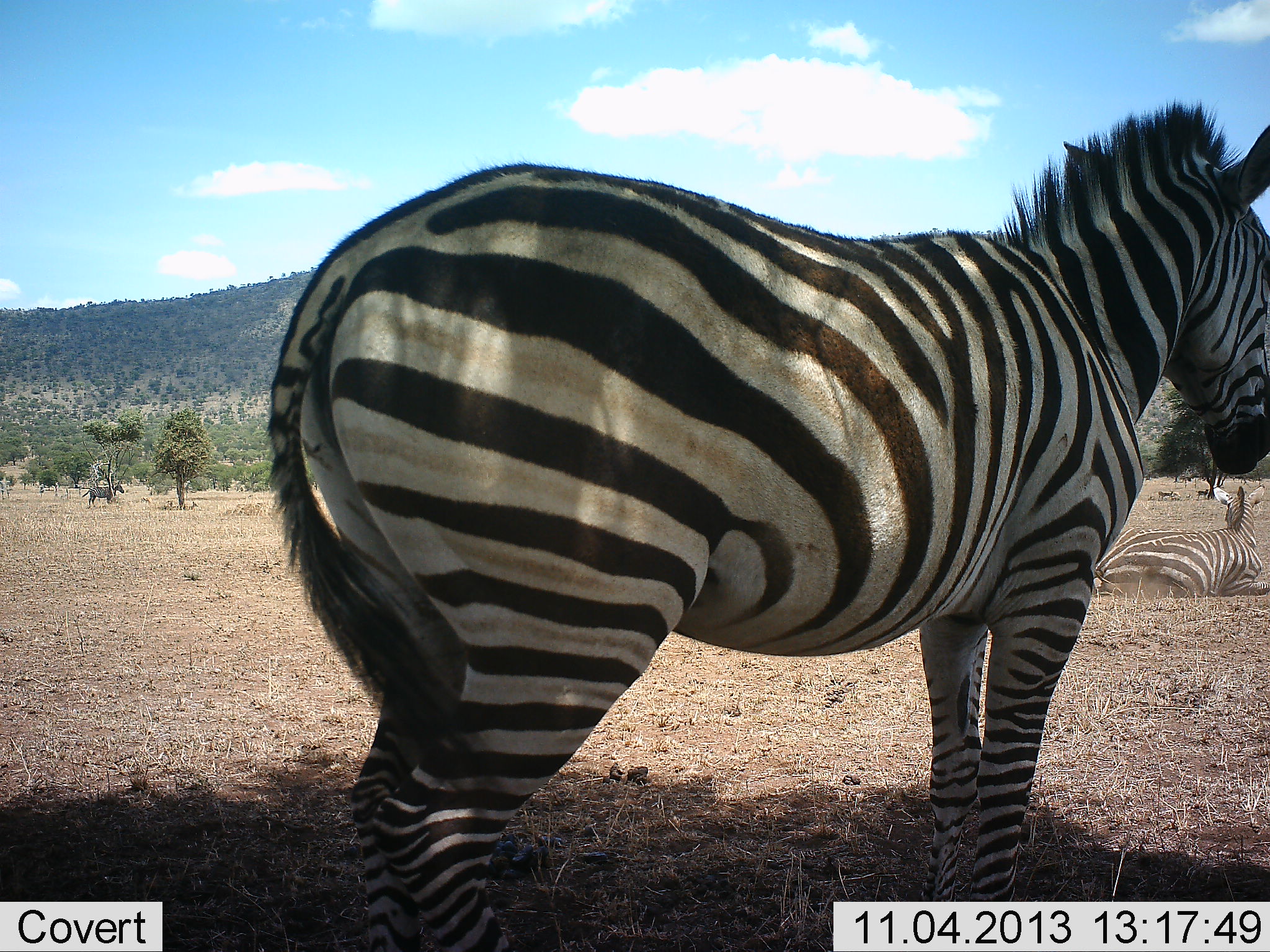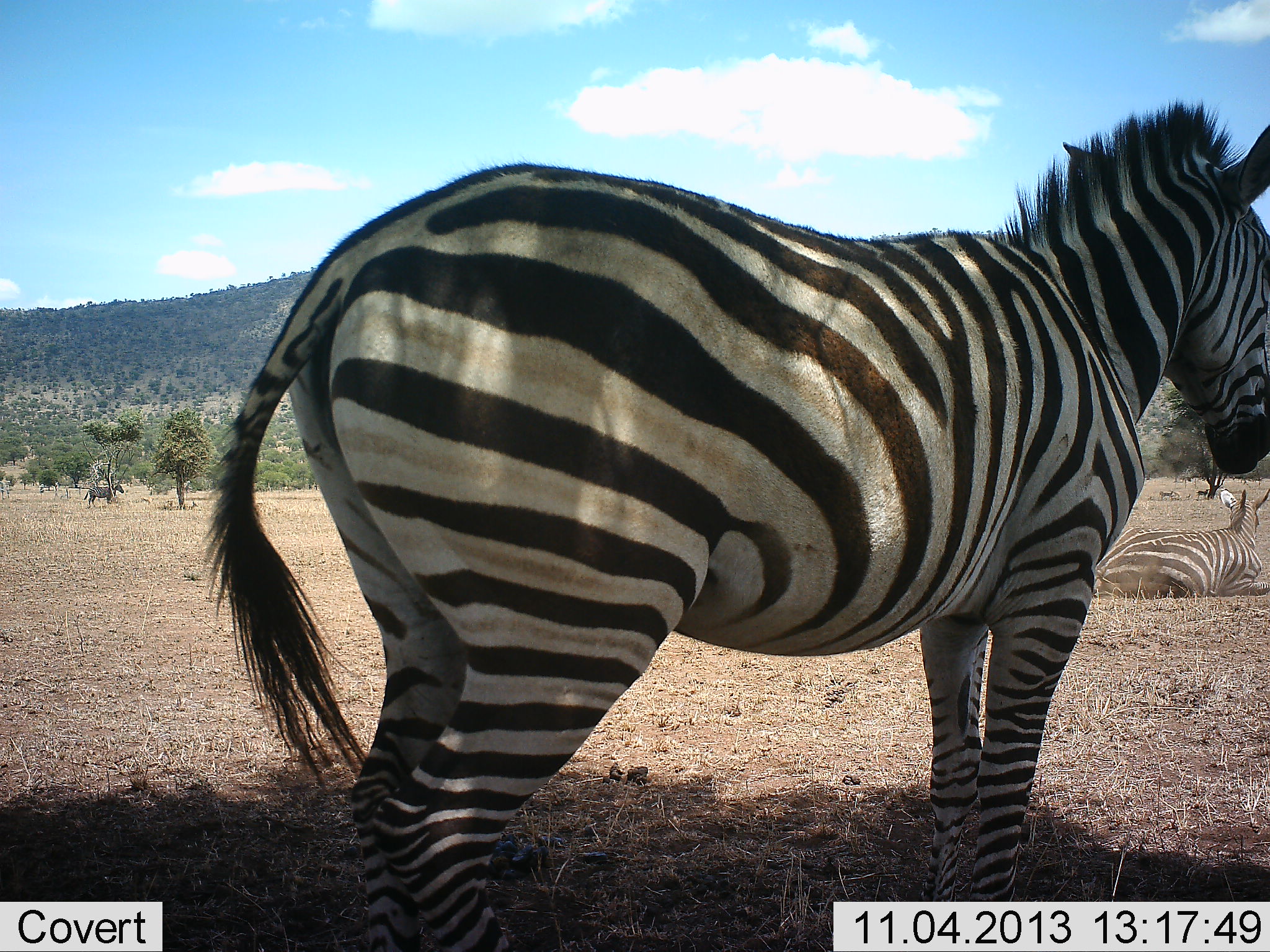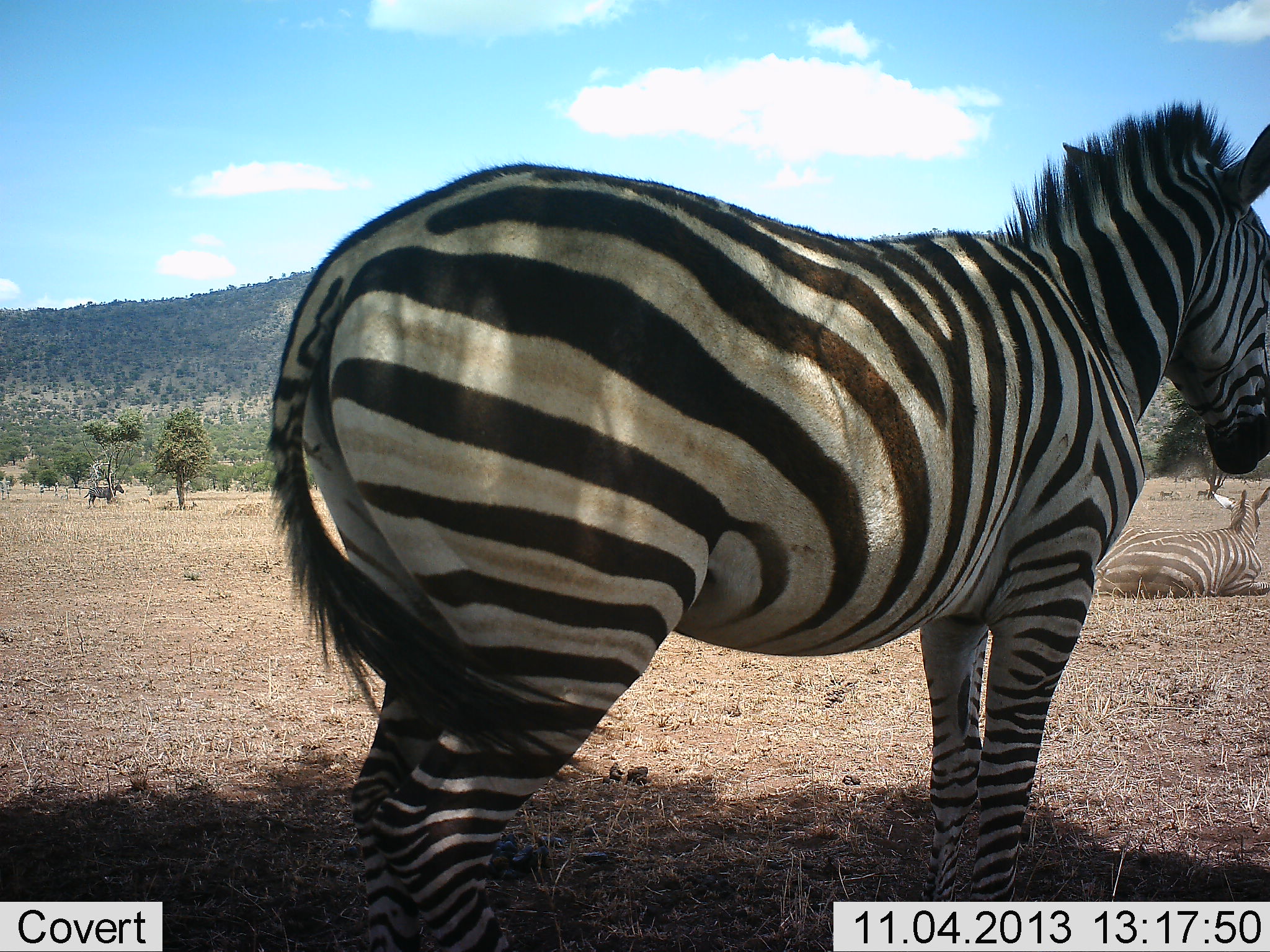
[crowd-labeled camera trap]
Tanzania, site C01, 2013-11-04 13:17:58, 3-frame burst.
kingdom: Animalia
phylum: Chordata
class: Mammalia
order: Perissodactyla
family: Equidae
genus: Equus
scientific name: Equus quagga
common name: plains zebra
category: zebra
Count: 3.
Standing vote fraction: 82%.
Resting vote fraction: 82%.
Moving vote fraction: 18%.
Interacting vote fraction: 0%.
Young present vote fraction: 0%.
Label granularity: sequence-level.